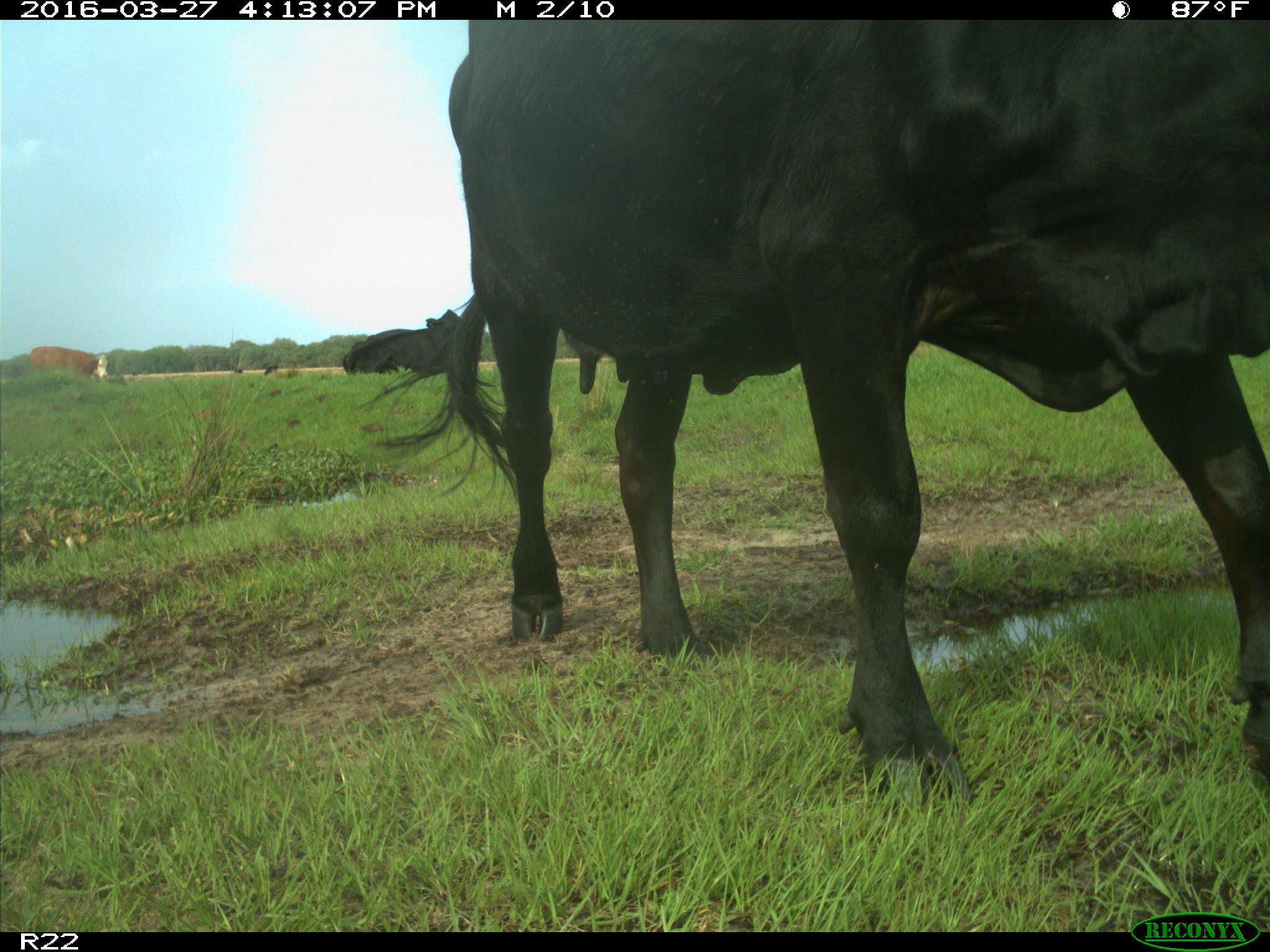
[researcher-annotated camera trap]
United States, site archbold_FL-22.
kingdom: Animalia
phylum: Chordata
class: Mammalia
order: Artiodactyla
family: Bovidae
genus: Bos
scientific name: Bos taurus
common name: domestic cow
Bos taurus (domestic cow).